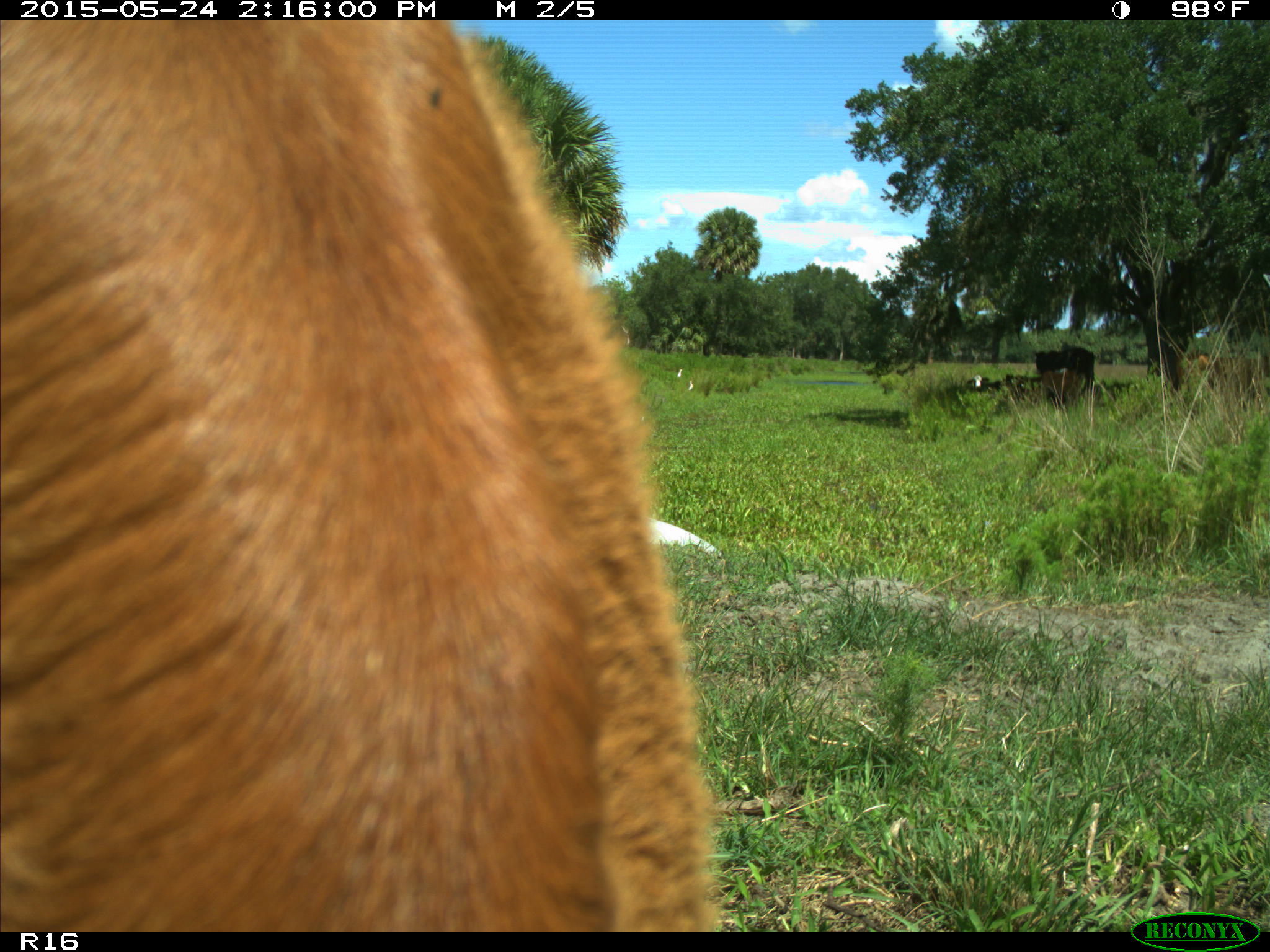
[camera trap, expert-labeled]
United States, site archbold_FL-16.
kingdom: Animalia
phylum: Chordata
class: Mammalia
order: Artiodactyla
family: Bovidae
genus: Bos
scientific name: Bos taurus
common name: domestic cow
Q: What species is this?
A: Bos taurus (domestic cow).